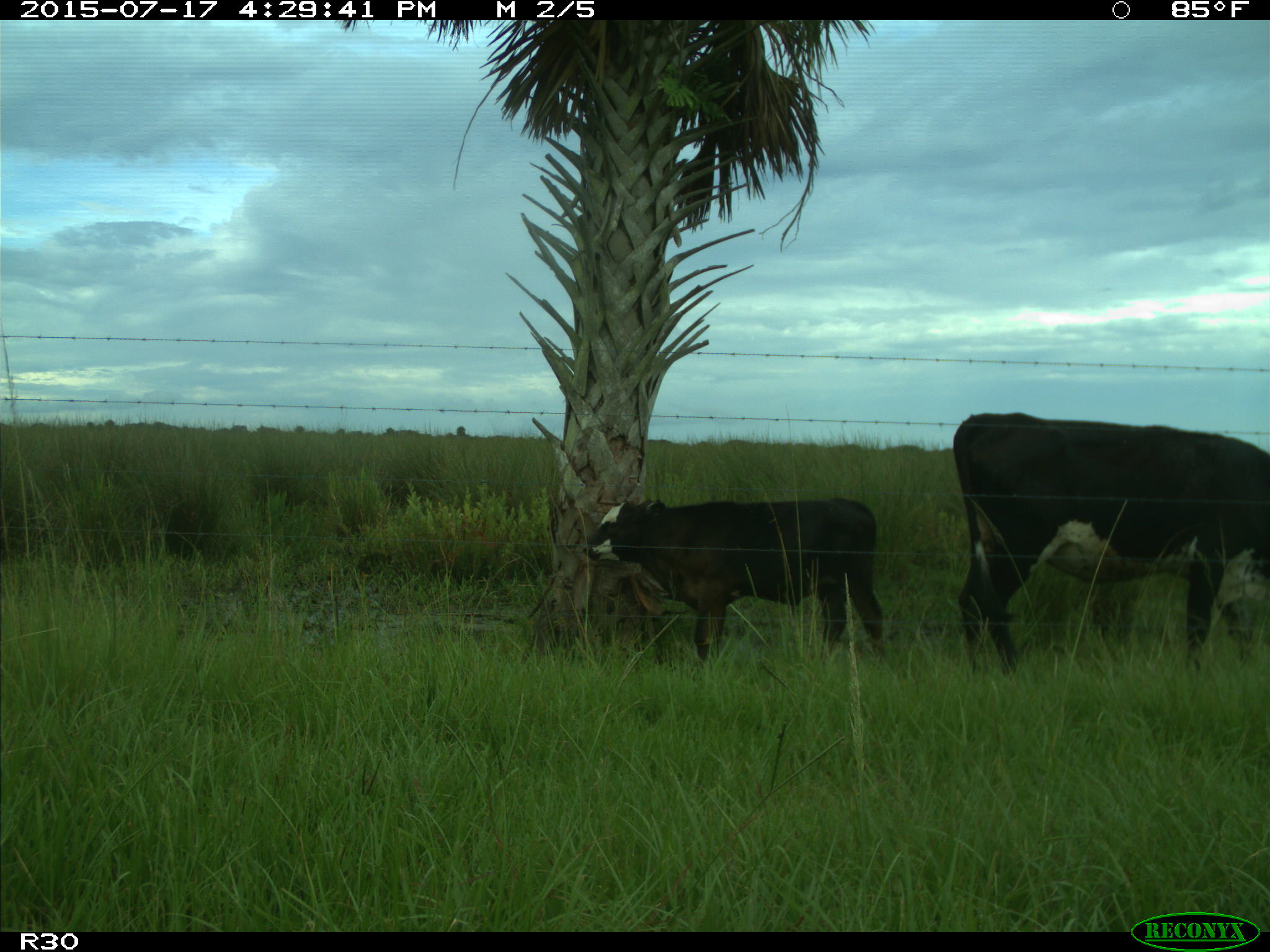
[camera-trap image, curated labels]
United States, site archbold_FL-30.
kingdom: Animalia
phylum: Chordata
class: Mammalia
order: Artiodactyla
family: Bovidae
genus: Bos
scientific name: Bos taurus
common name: domestic cow